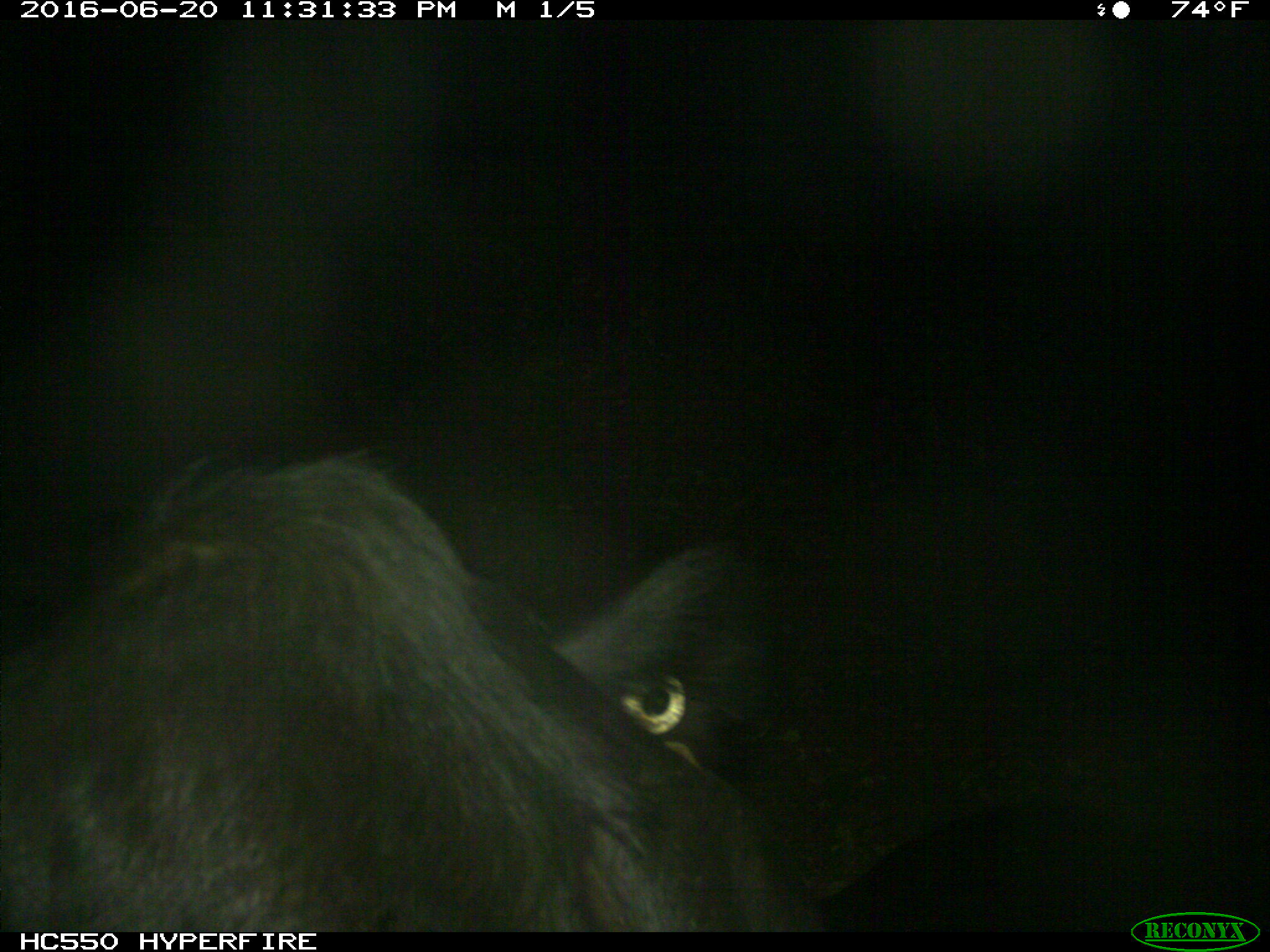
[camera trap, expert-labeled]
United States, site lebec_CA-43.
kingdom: Animalia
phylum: Chordata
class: Mammalia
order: Artiodactyla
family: Bovidae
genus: Bos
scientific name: Bos taurus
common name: domestic cow